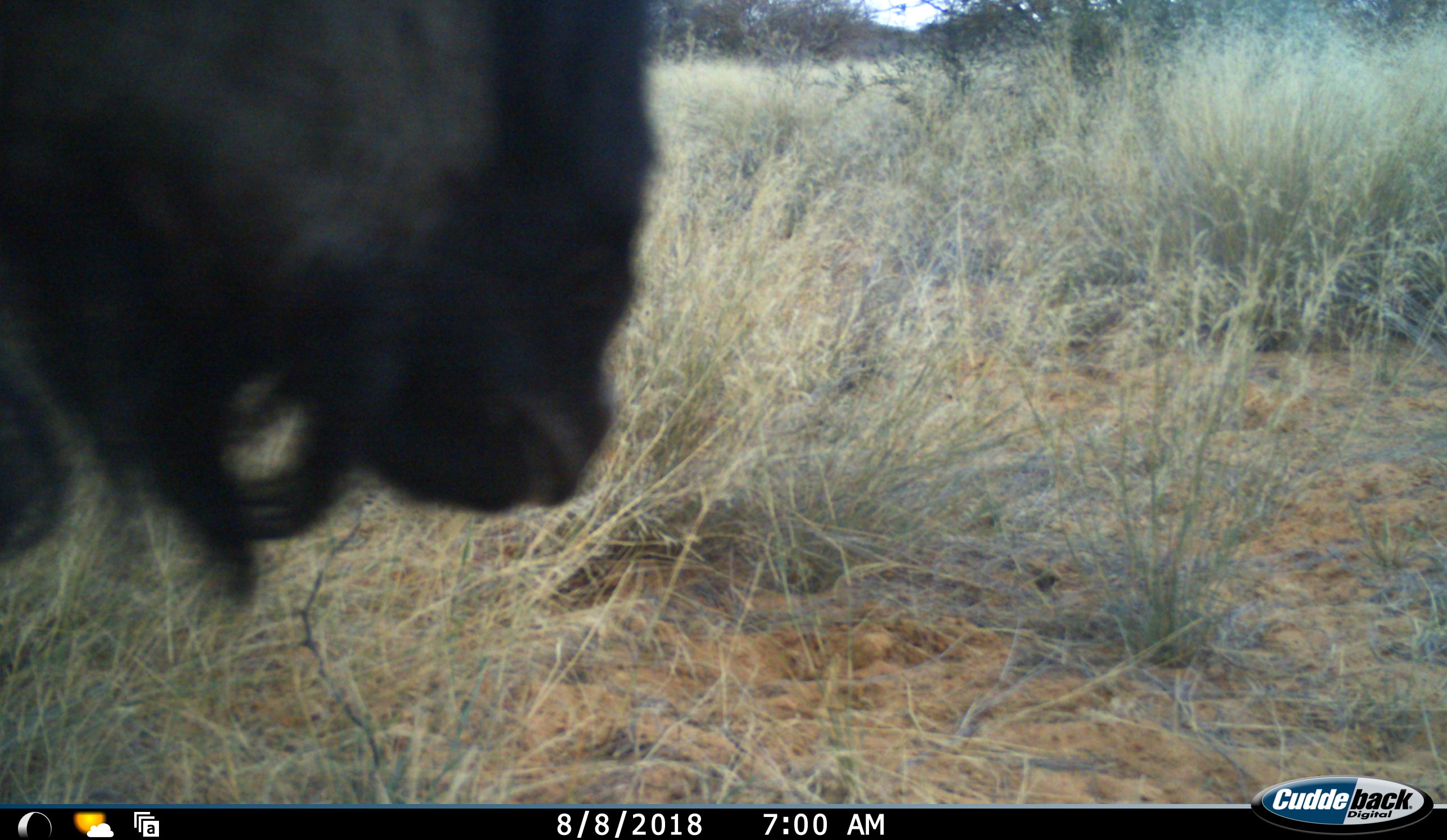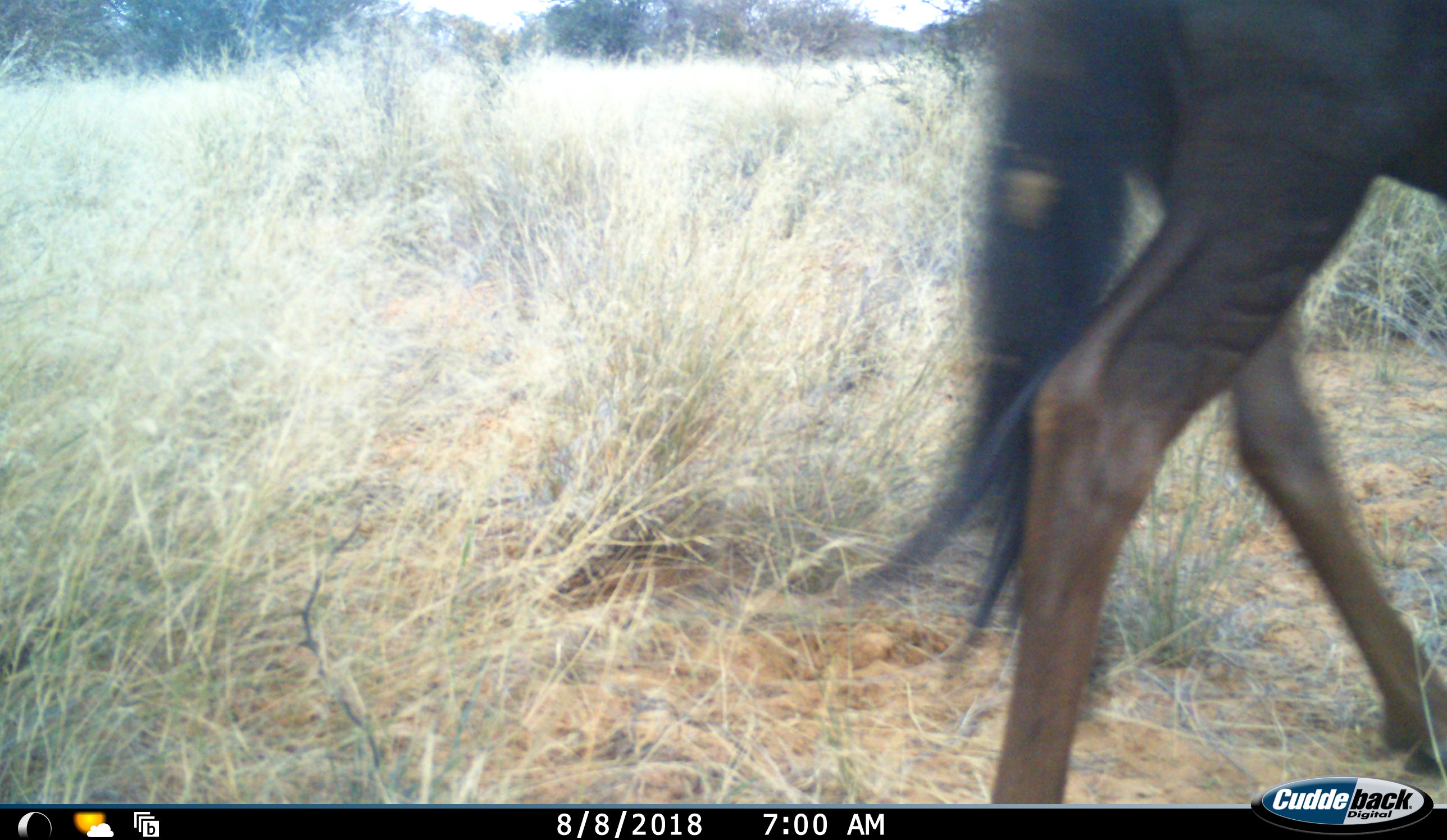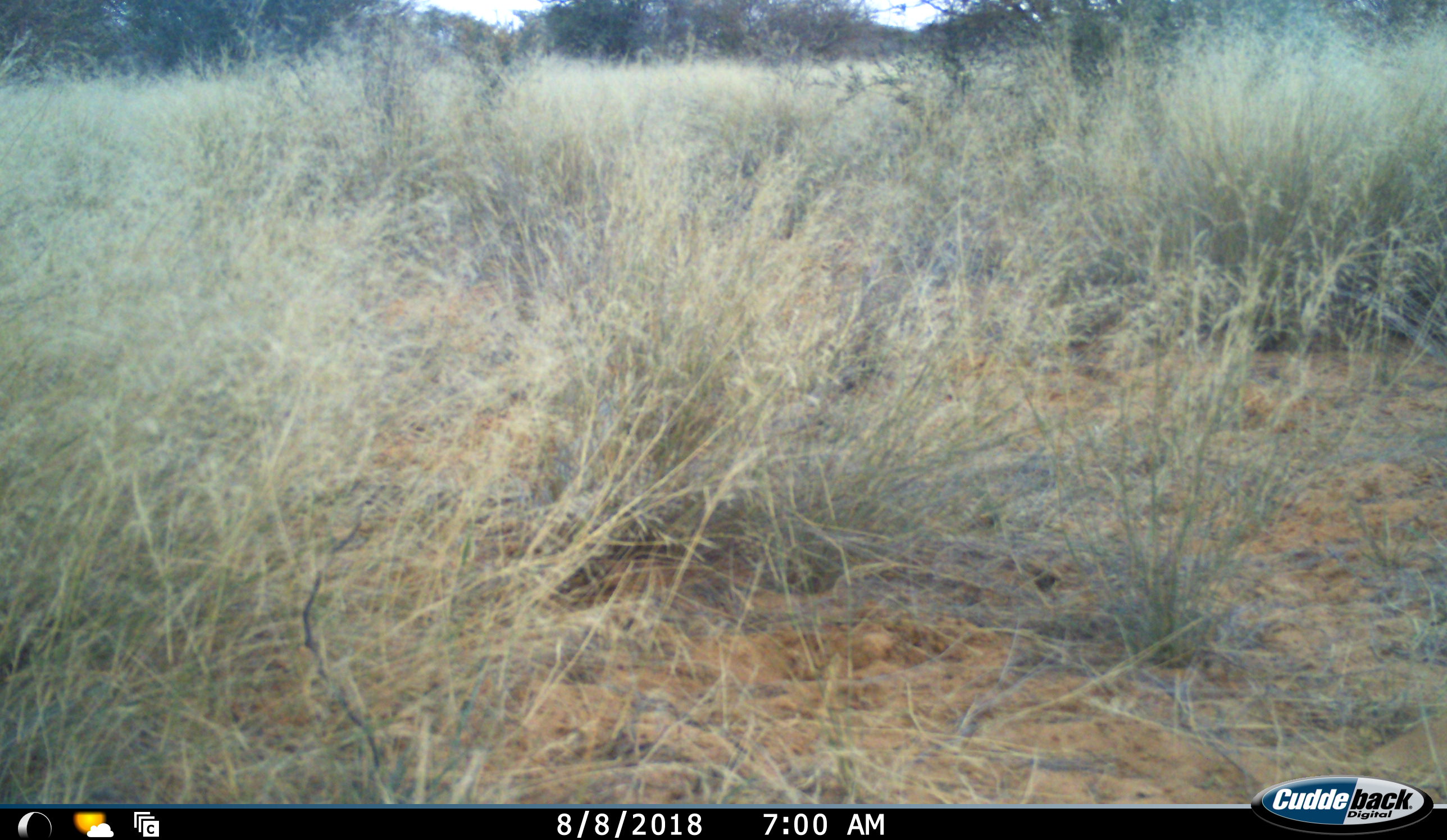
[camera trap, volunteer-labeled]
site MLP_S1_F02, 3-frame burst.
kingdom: Animalia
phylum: Chordata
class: Mammalia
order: Artiodactyla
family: Bovidae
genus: Connochaetes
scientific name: Connochaetes taurinus taurinus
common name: blue wildebeest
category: wildebeestblue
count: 1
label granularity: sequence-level